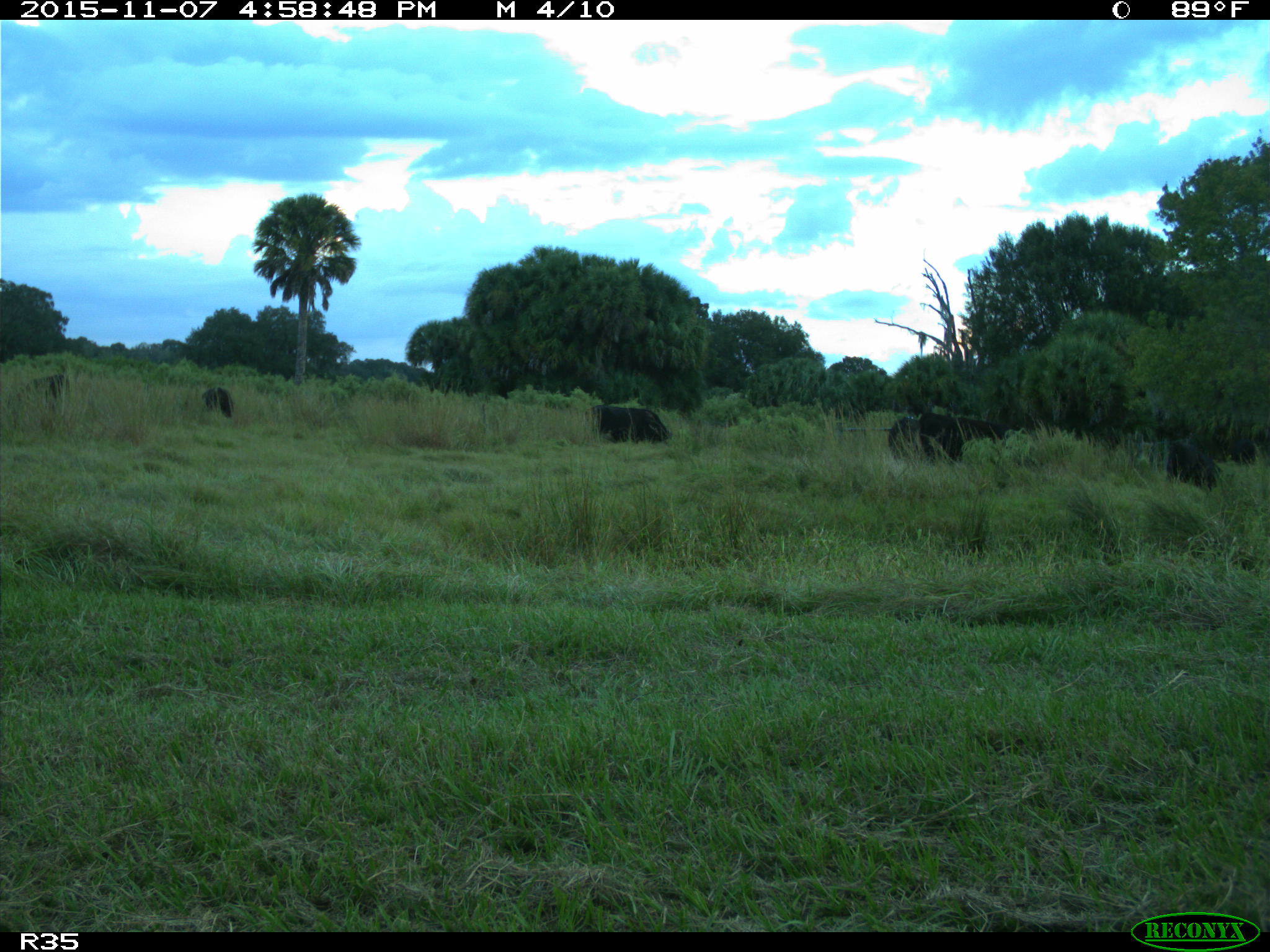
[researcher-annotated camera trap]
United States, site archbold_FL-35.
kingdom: Animalia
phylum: Chordata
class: Mammalia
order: Artiodactyla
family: Bovidae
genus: Bos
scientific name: Bos taurus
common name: domestic cow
Bos taurus (domestic cow).